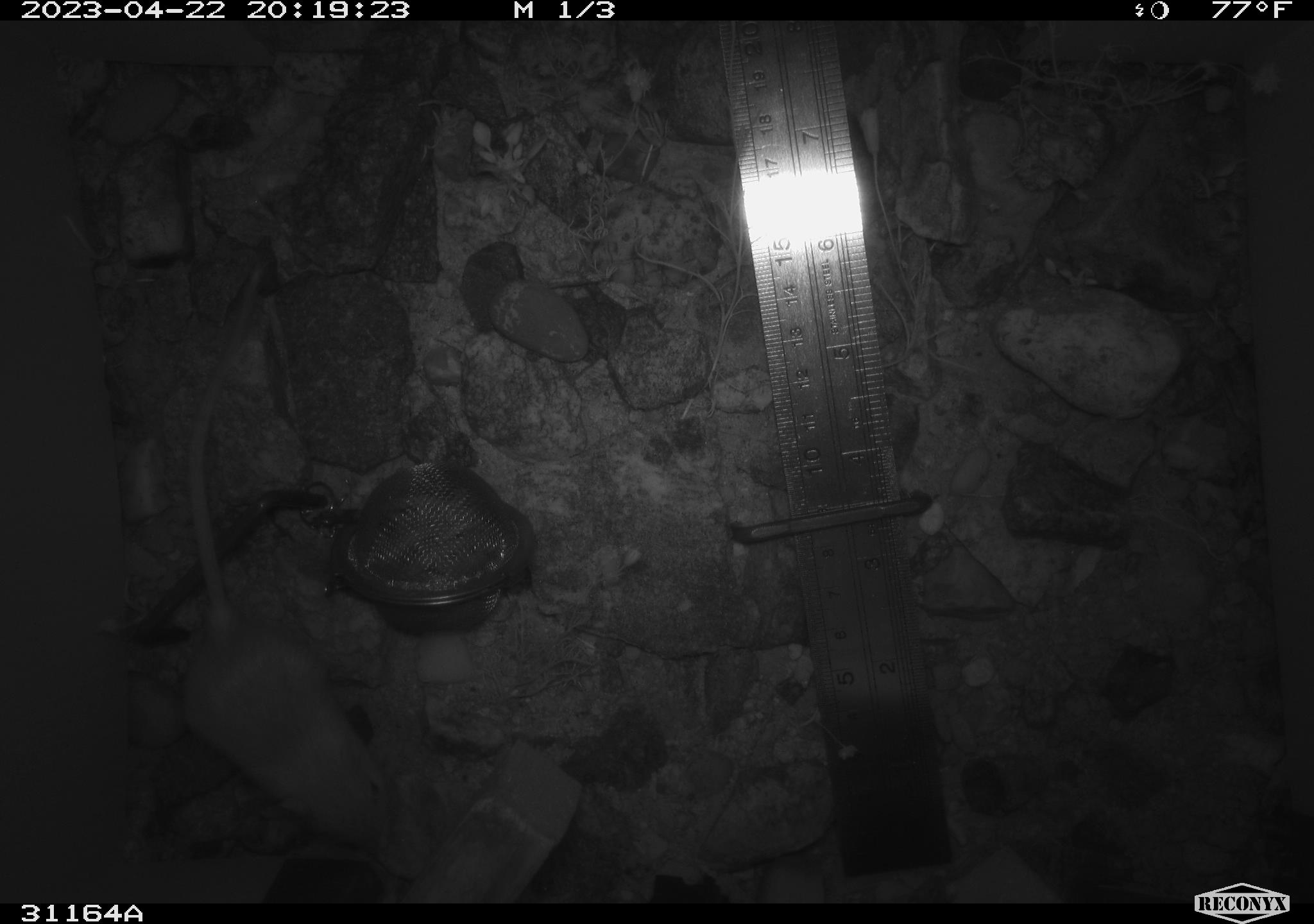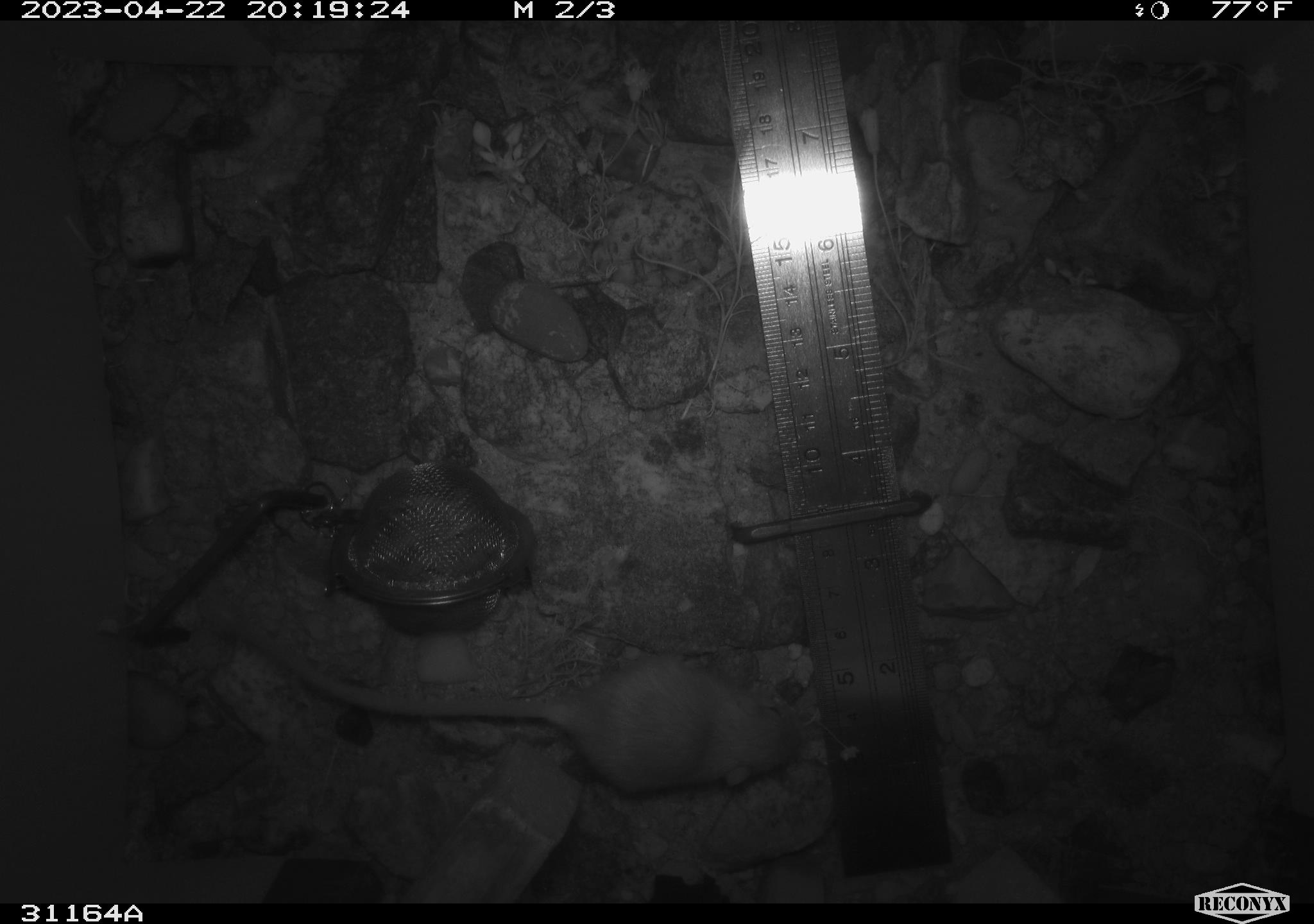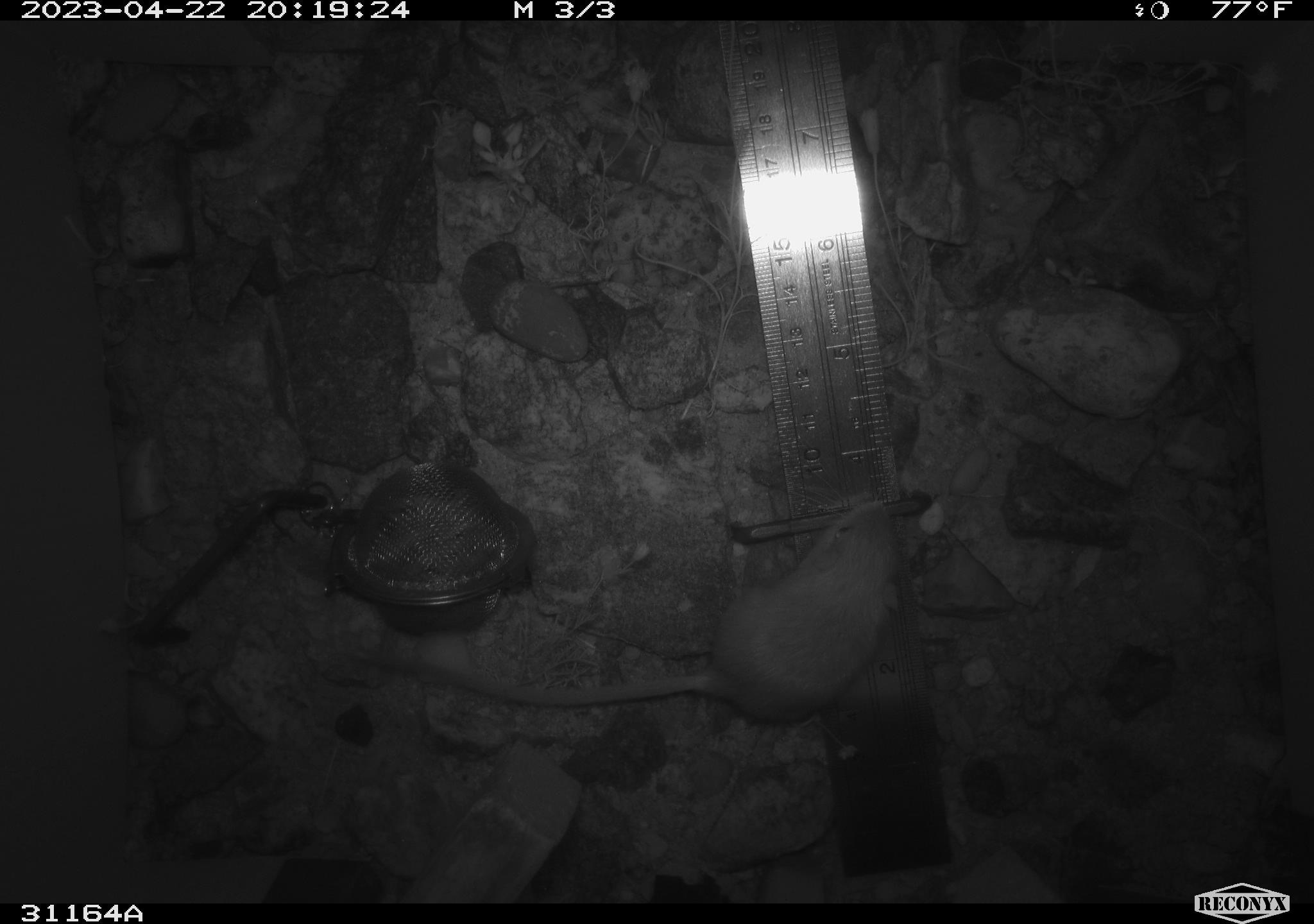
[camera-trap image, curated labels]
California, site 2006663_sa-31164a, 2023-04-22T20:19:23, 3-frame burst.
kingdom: Animalia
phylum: Chordata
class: Mammalia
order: Rodentia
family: Heteromyidae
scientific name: Heteromyidae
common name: kangaroo rats and pocket mice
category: heteromyidae family